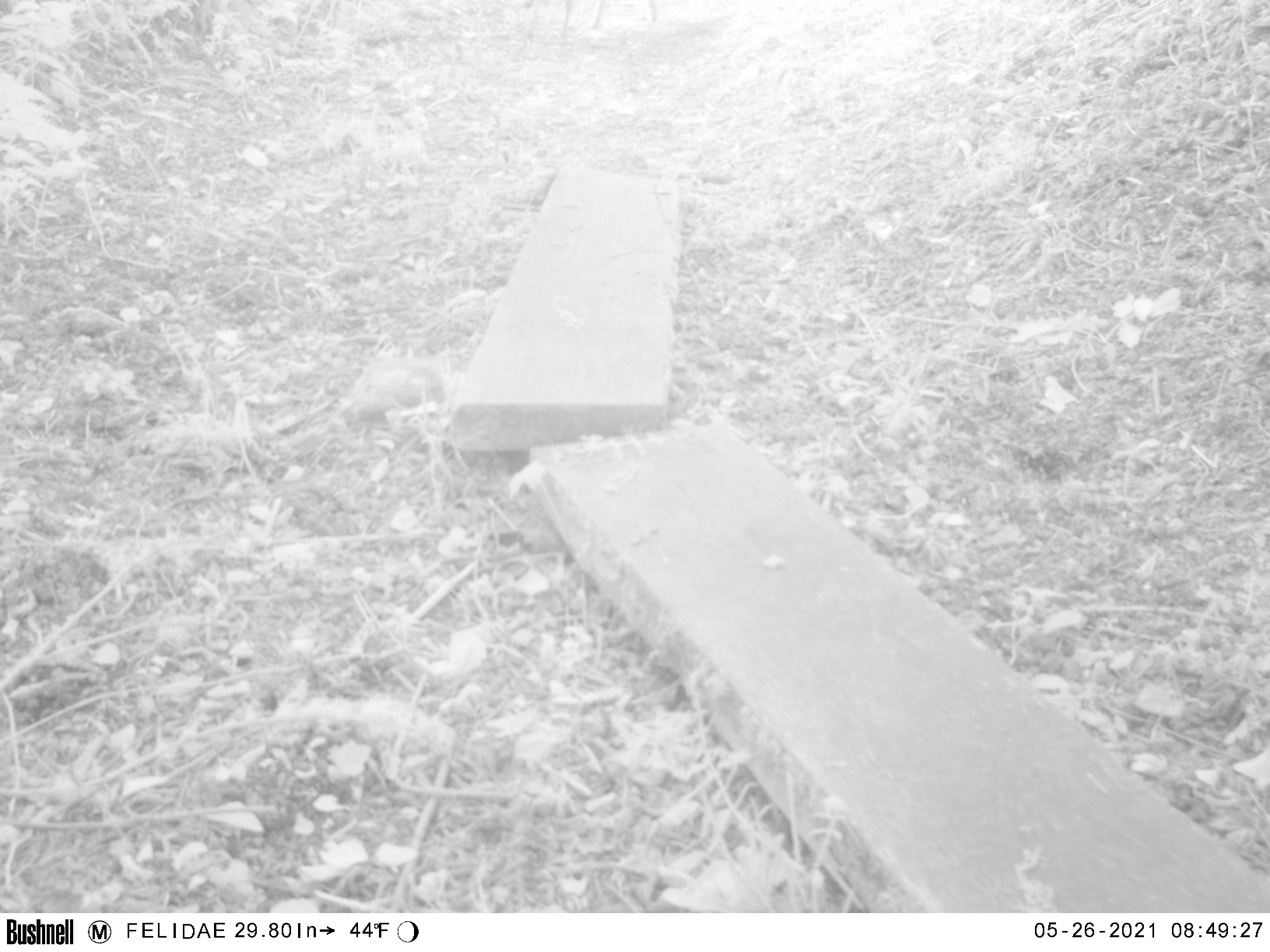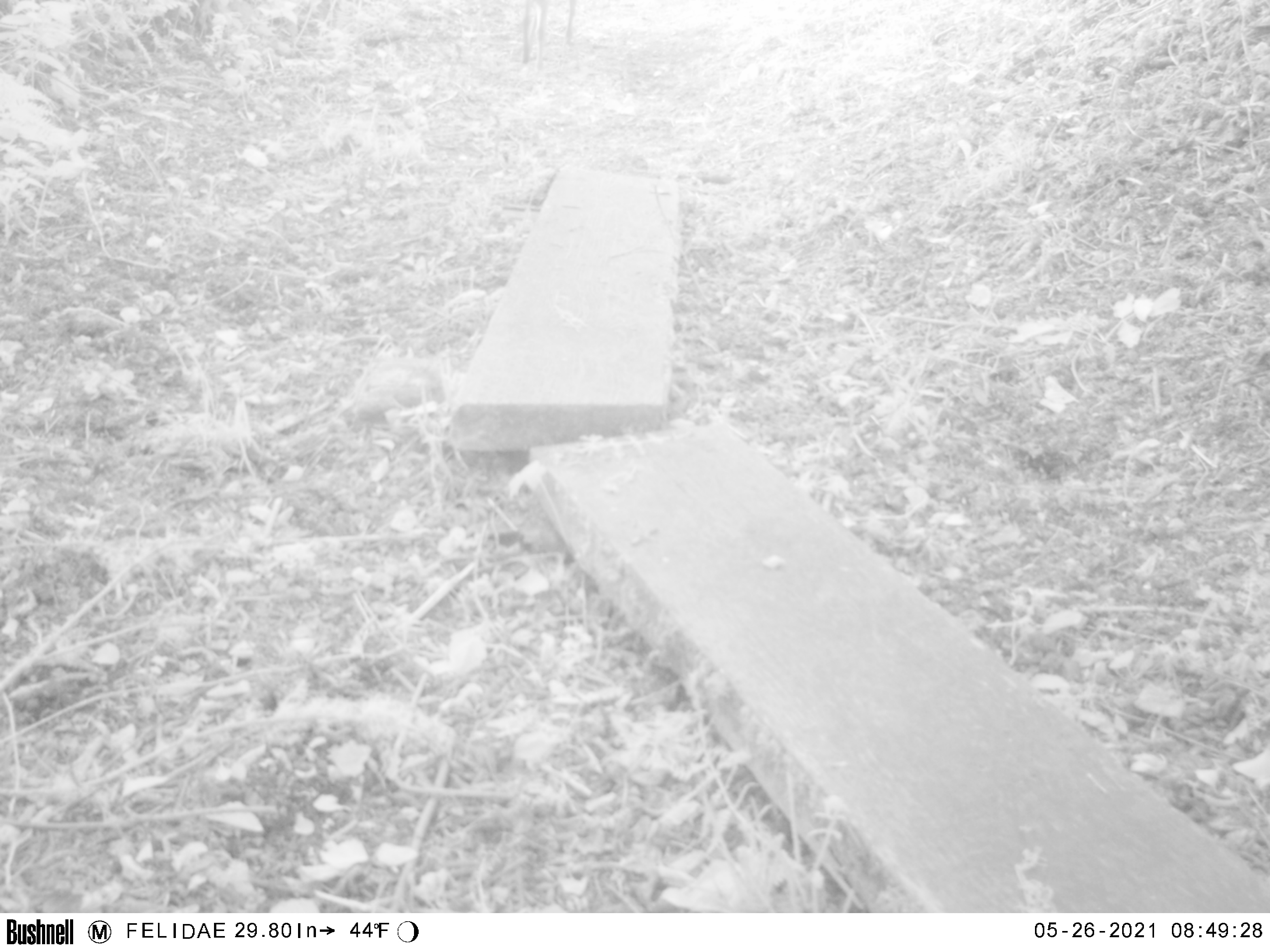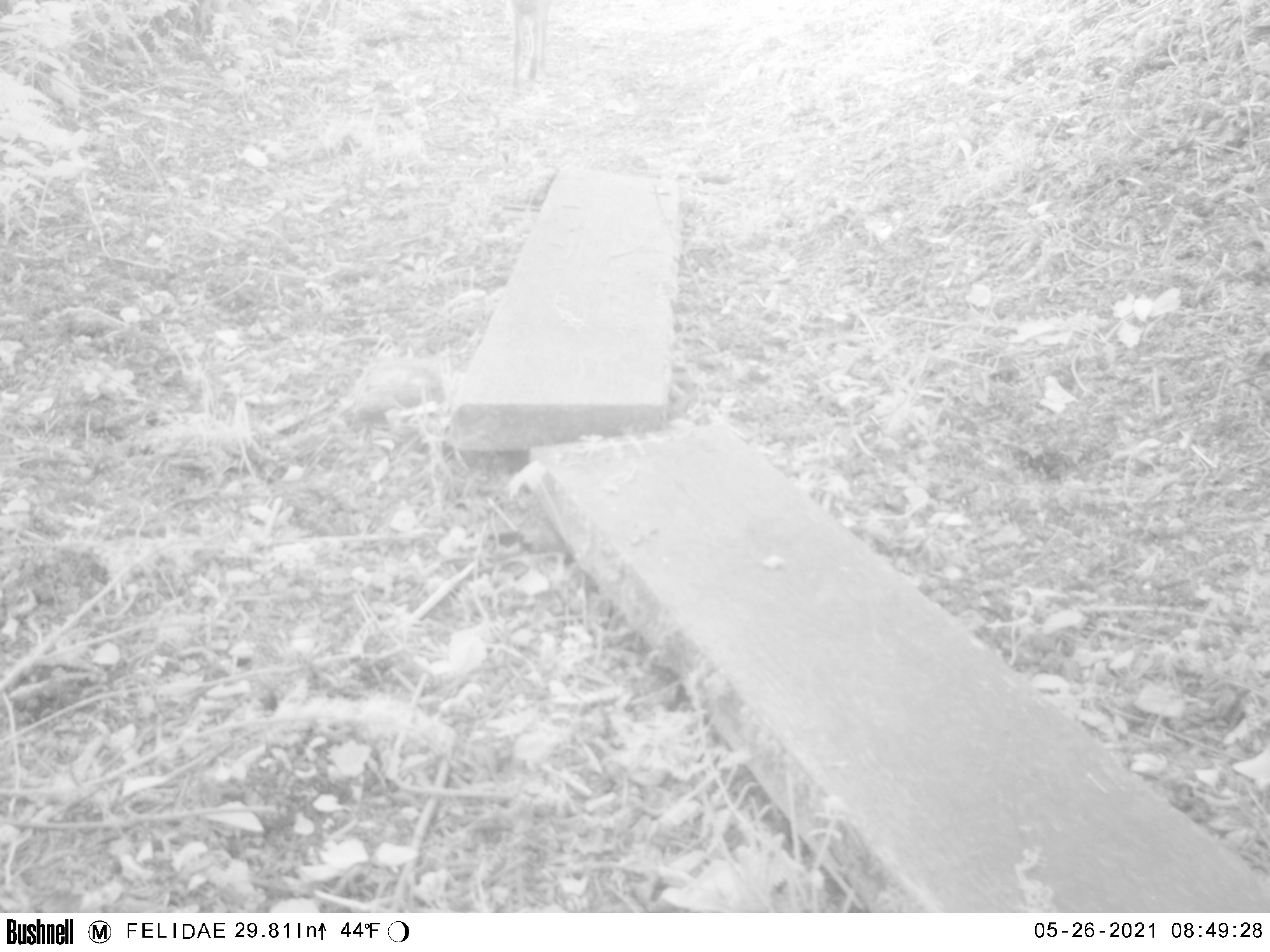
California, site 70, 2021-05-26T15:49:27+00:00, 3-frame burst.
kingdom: Animalia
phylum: Chordata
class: Mammalia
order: Artiodactyla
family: Cervidae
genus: Odocoileus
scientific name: Odocoileus hemionus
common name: mule deer